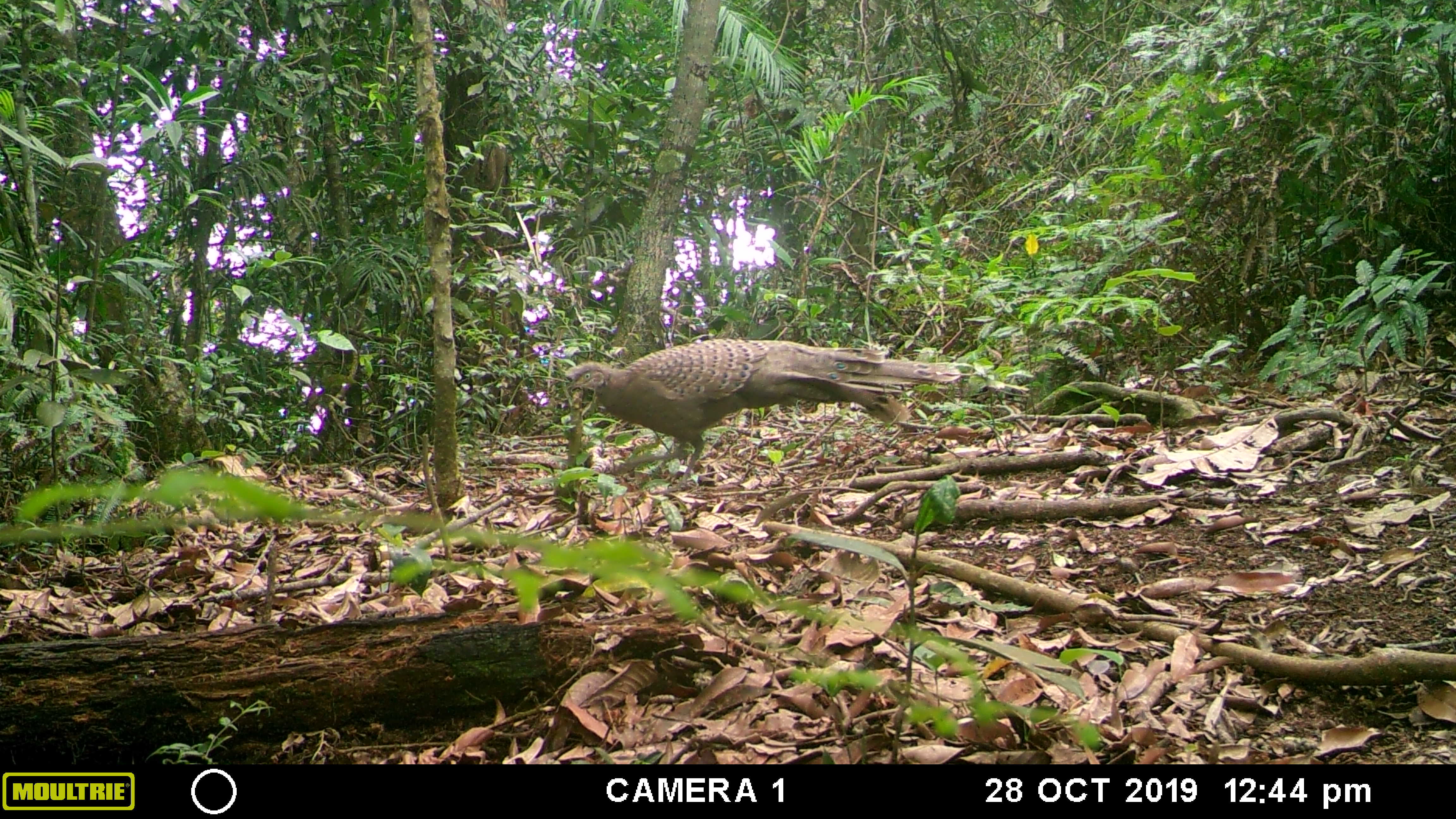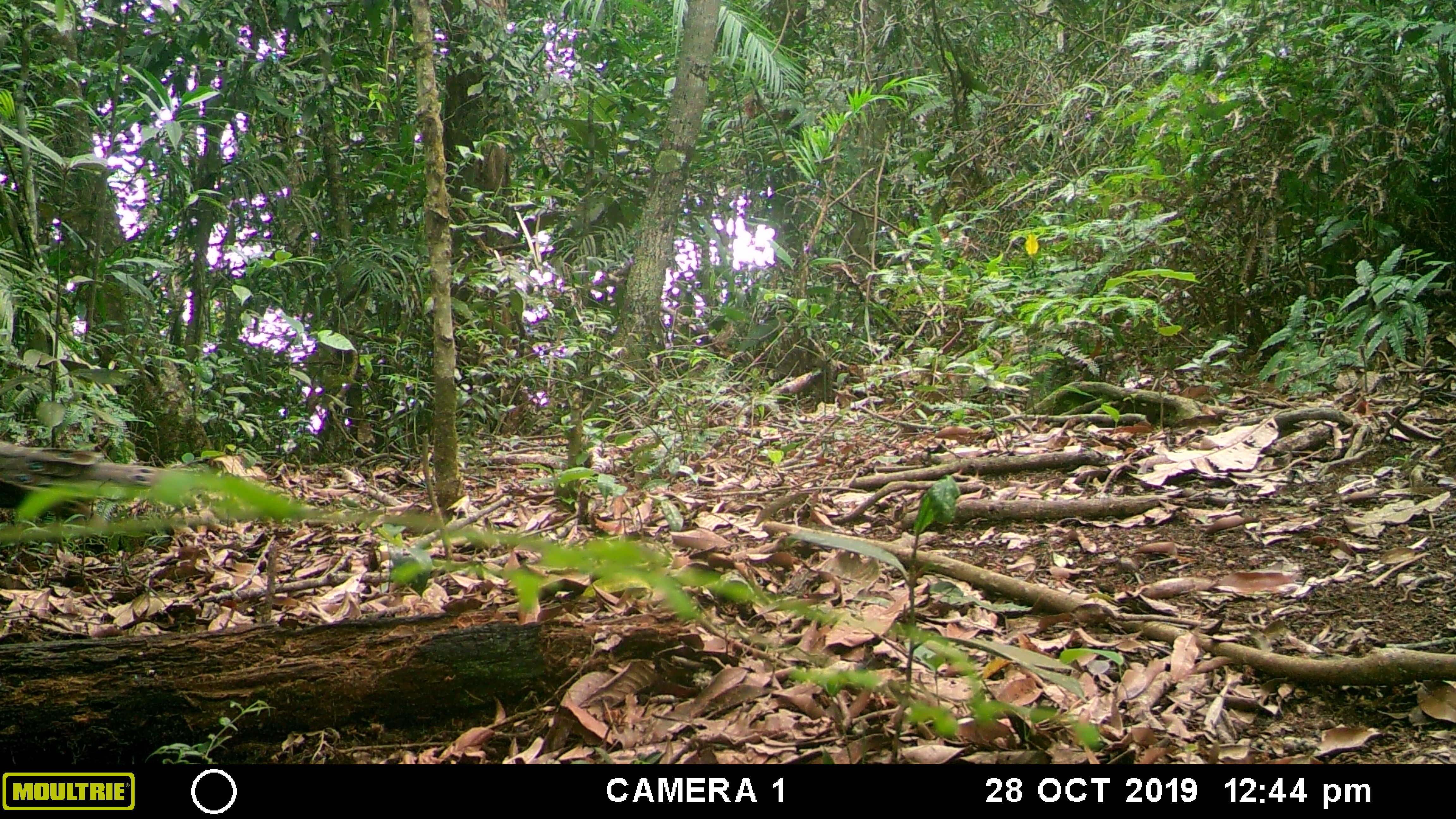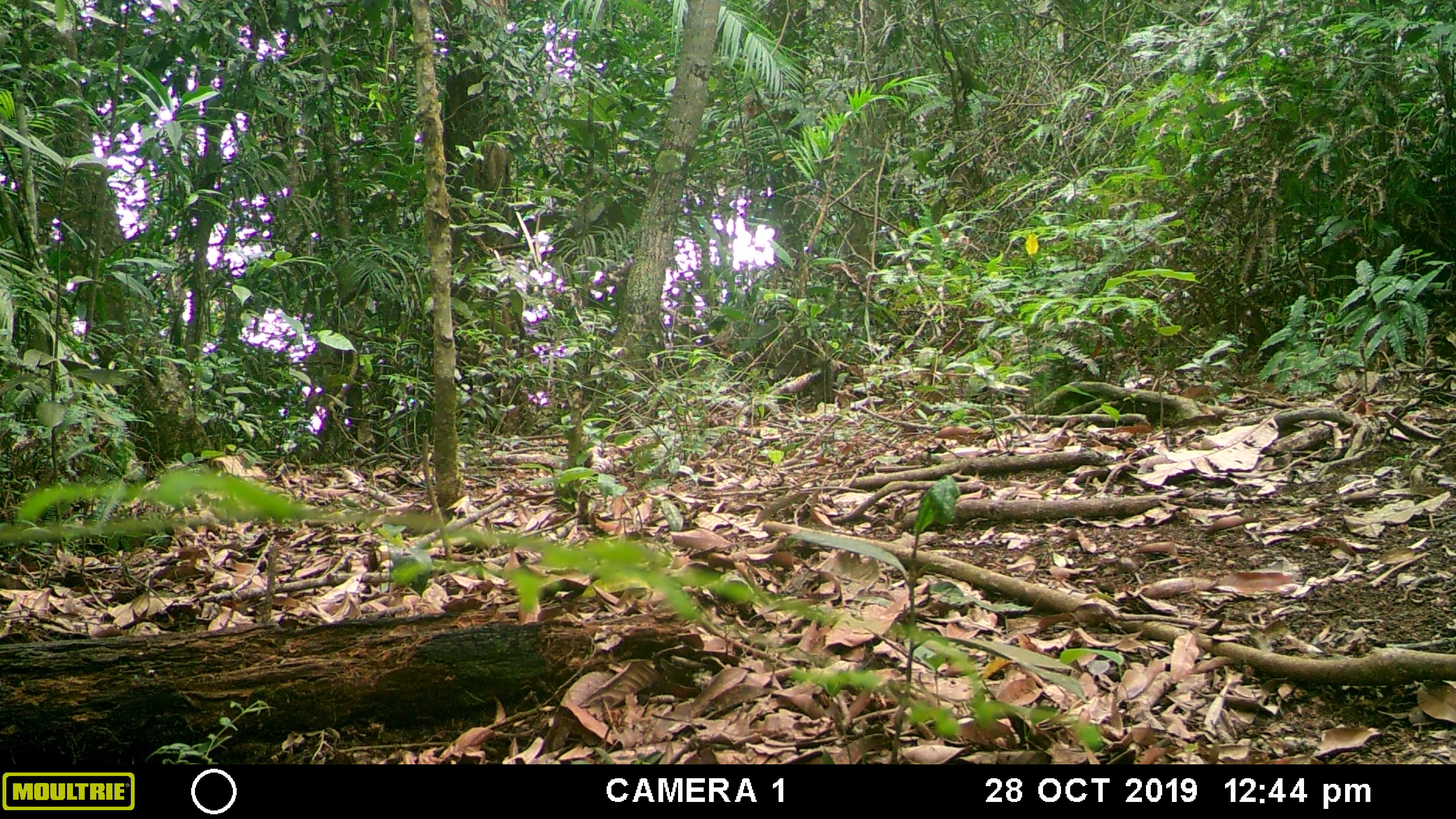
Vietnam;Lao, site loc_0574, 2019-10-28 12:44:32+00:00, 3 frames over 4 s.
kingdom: Animalia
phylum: Chordata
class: Aves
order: Galliformes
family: Phasianidae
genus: Polyplectron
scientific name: Polyplectron bicalcaratum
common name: gray peacock-pheasant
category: grey peacock pheasant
Grey peacock pheasant (gray peacock-pheasant) (Polyplectron bicalcaratum). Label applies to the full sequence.